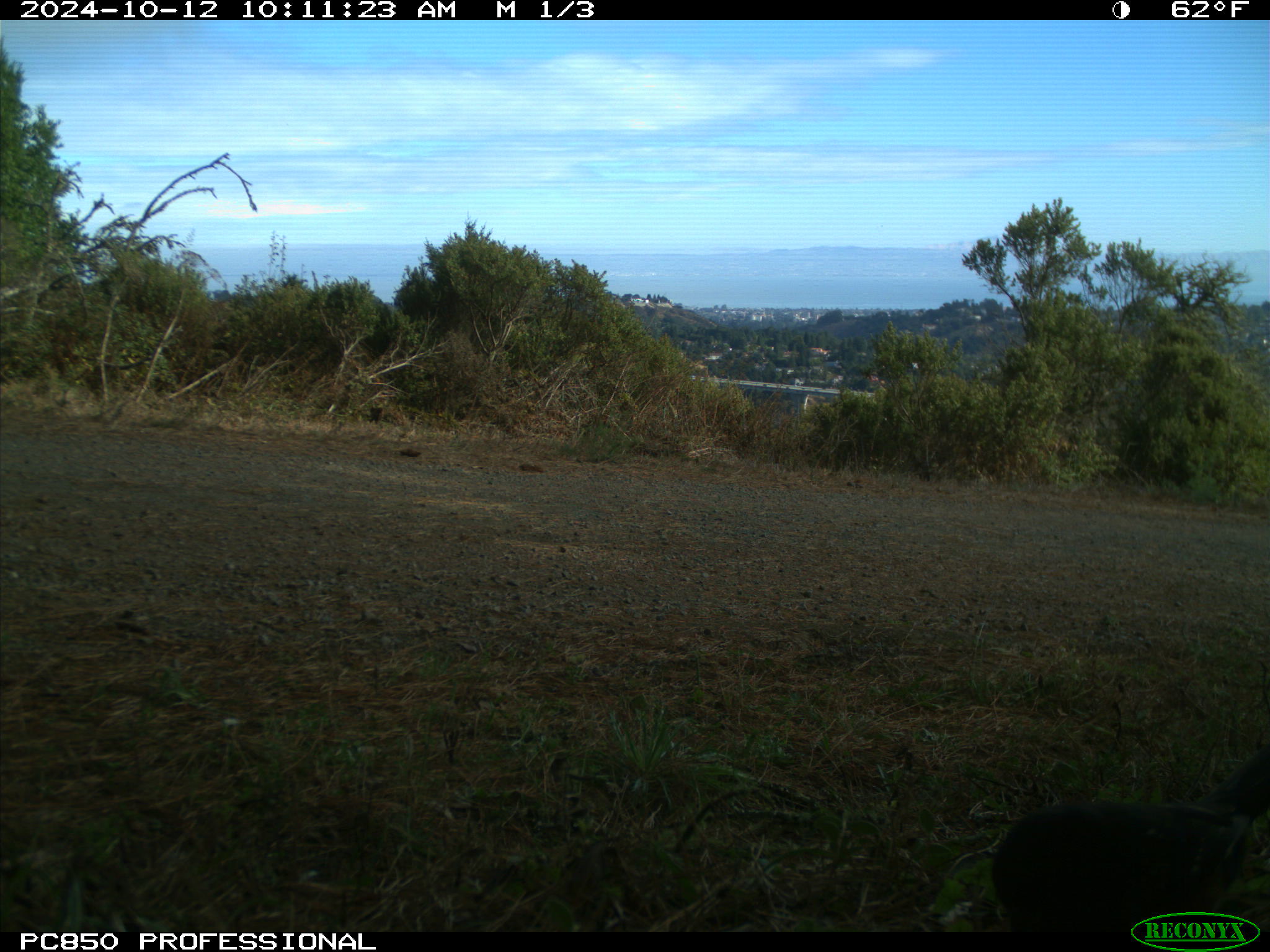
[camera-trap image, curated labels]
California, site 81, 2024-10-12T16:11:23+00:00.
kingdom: Animalia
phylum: Chordata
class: Aves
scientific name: Aves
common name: bird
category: unknown bird